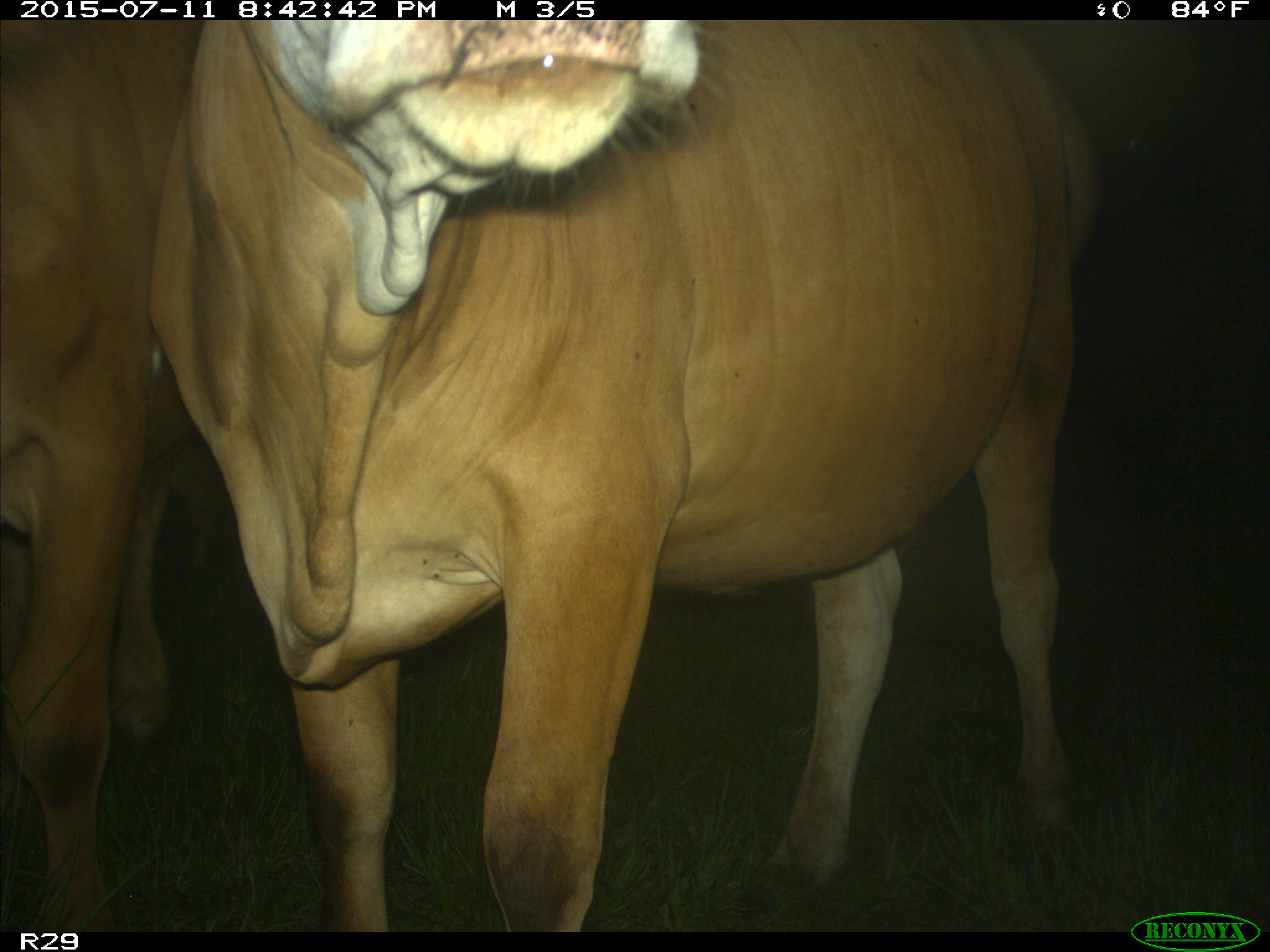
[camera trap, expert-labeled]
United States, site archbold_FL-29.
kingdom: Animalia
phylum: Chordata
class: Mammalia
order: Artiodactyla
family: Bovidae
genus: Bos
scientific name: Bos taurus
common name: domestic cow